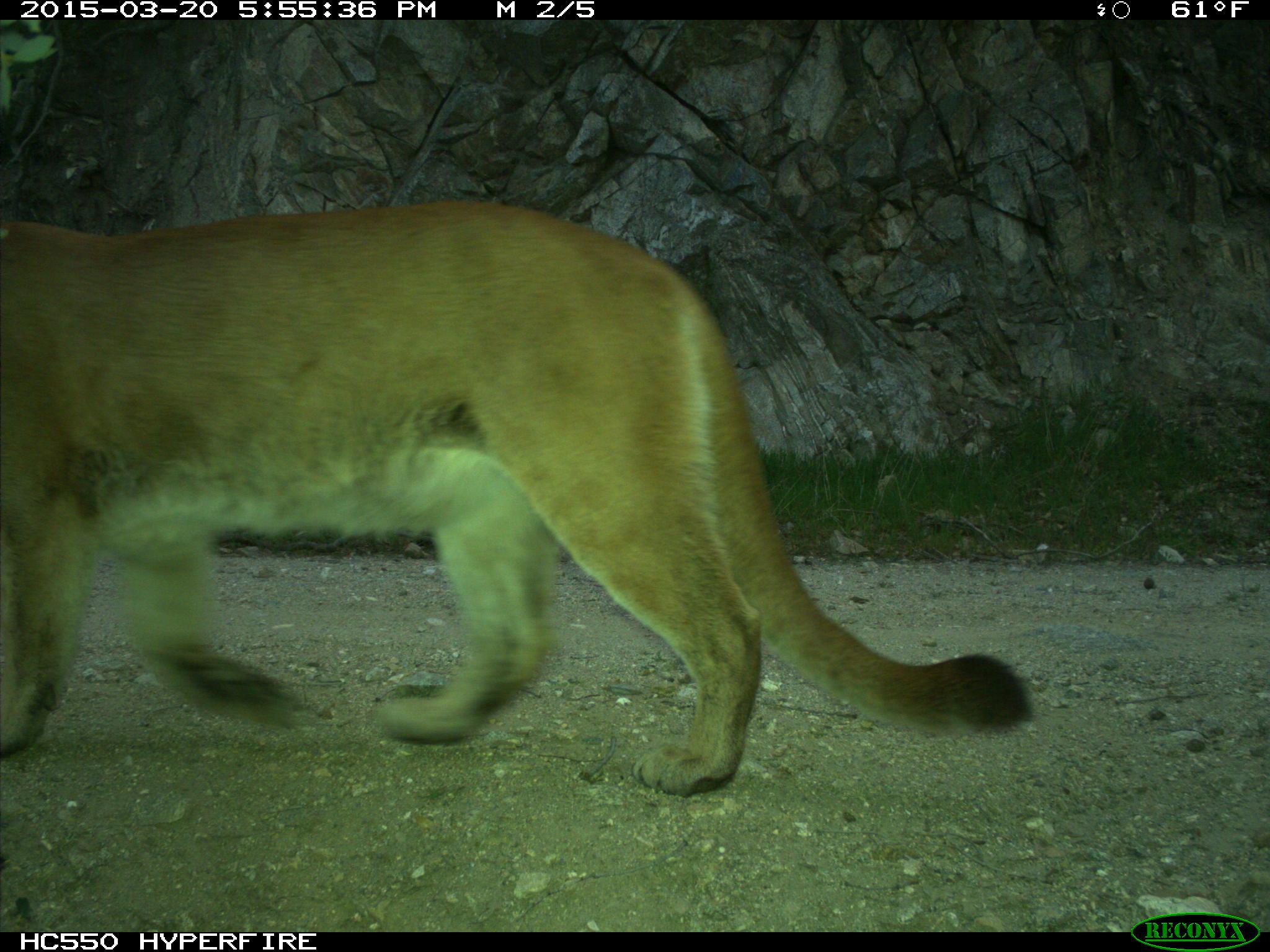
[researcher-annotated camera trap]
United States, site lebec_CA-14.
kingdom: Animalia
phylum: Chordata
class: Mammalia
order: Carnivora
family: Felidae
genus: Puma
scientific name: Puma concolor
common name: mountain lion